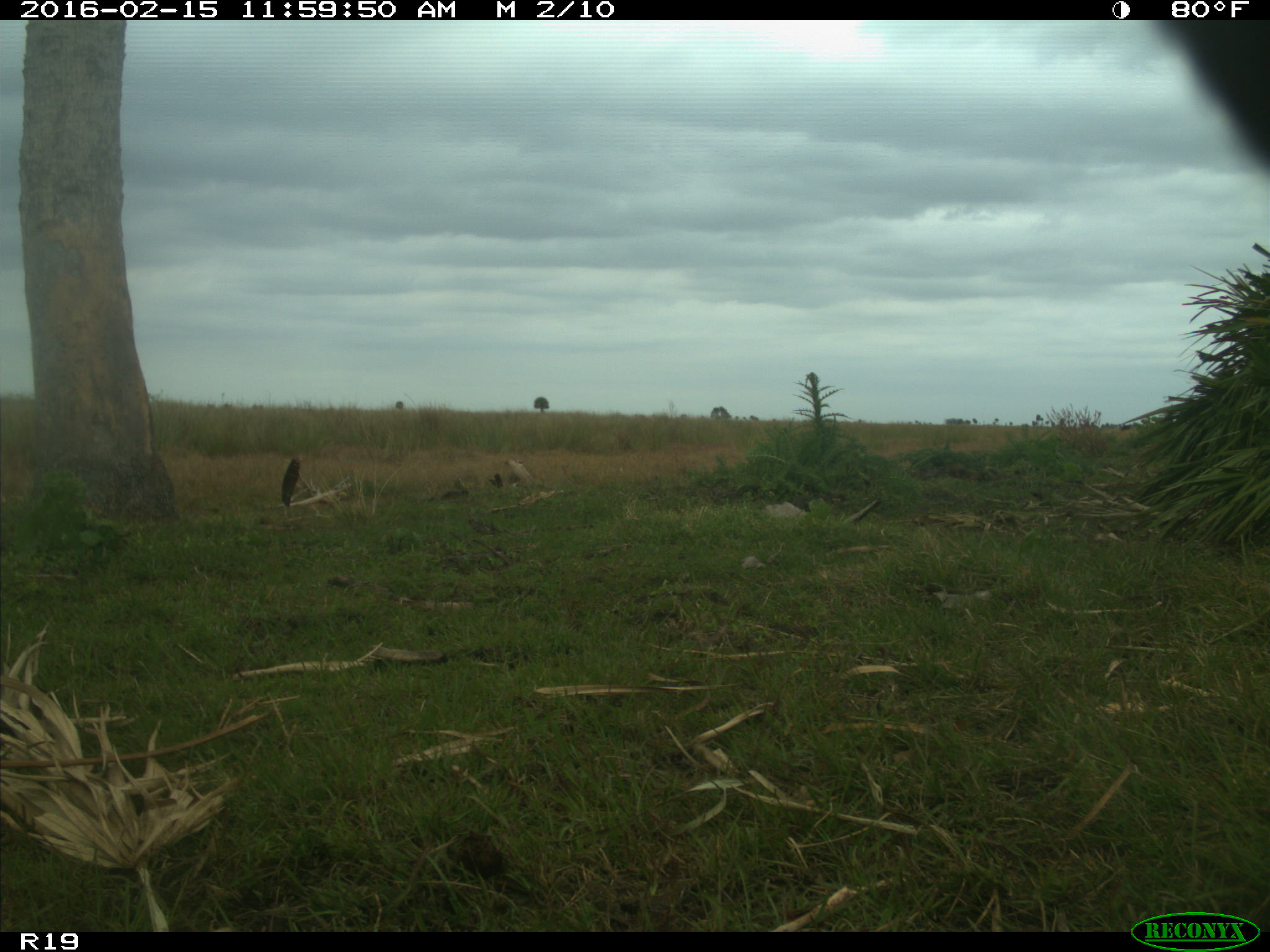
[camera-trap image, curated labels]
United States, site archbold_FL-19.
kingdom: Animalia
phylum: Chordata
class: Mammalia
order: Artiodactyla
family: Bovidae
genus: Bos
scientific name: Bos taurus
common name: domestic cow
Bos taurus (domestic cow).